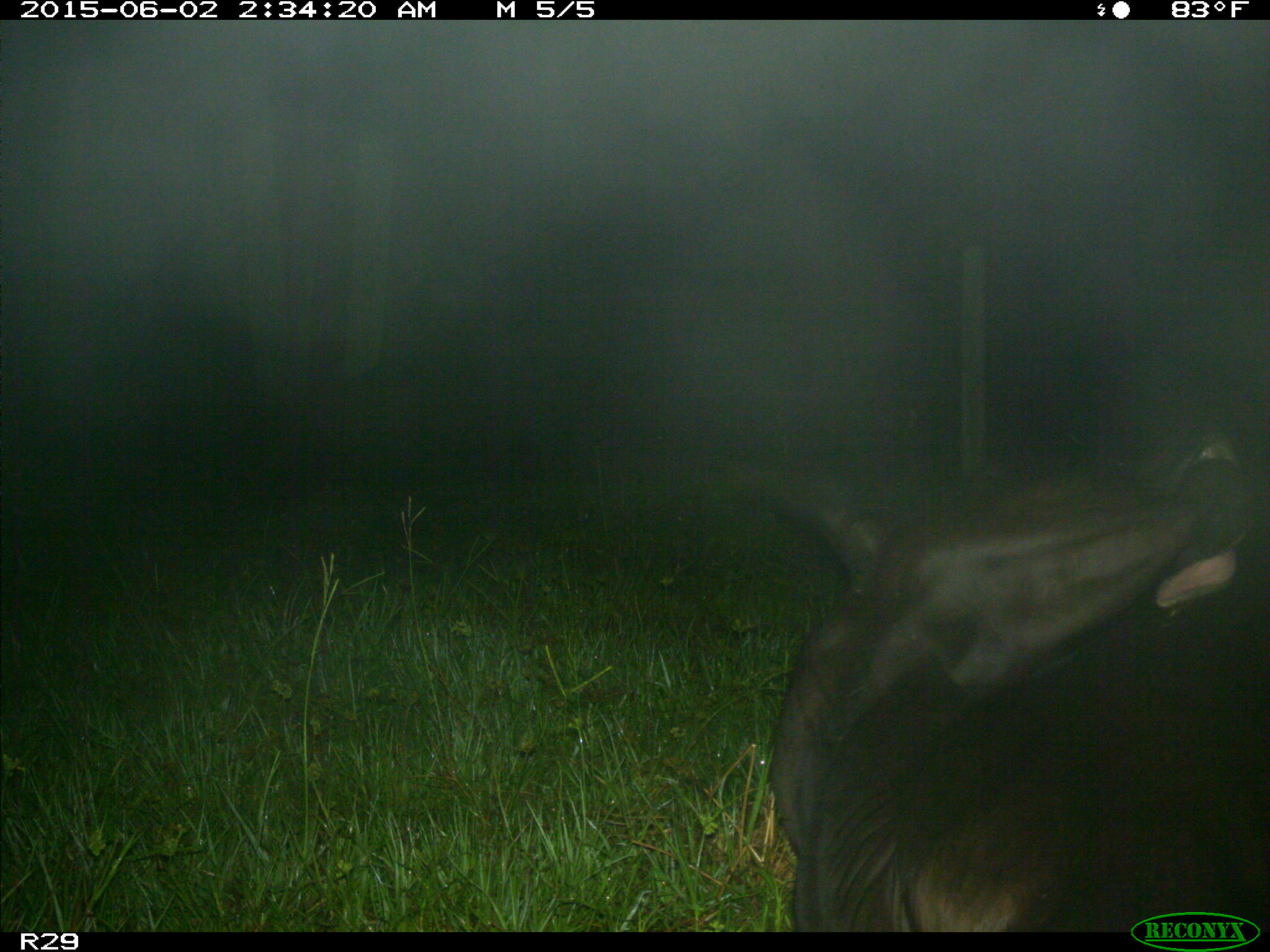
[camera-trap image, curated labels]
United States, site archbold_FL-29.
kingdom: Animalia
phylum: Chordata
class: Mammalia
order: Artiodactyla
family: Bovidae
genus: Bos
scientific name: Bos taurus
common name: domestic cow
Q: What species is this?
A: Bos taurus (domestic cow).